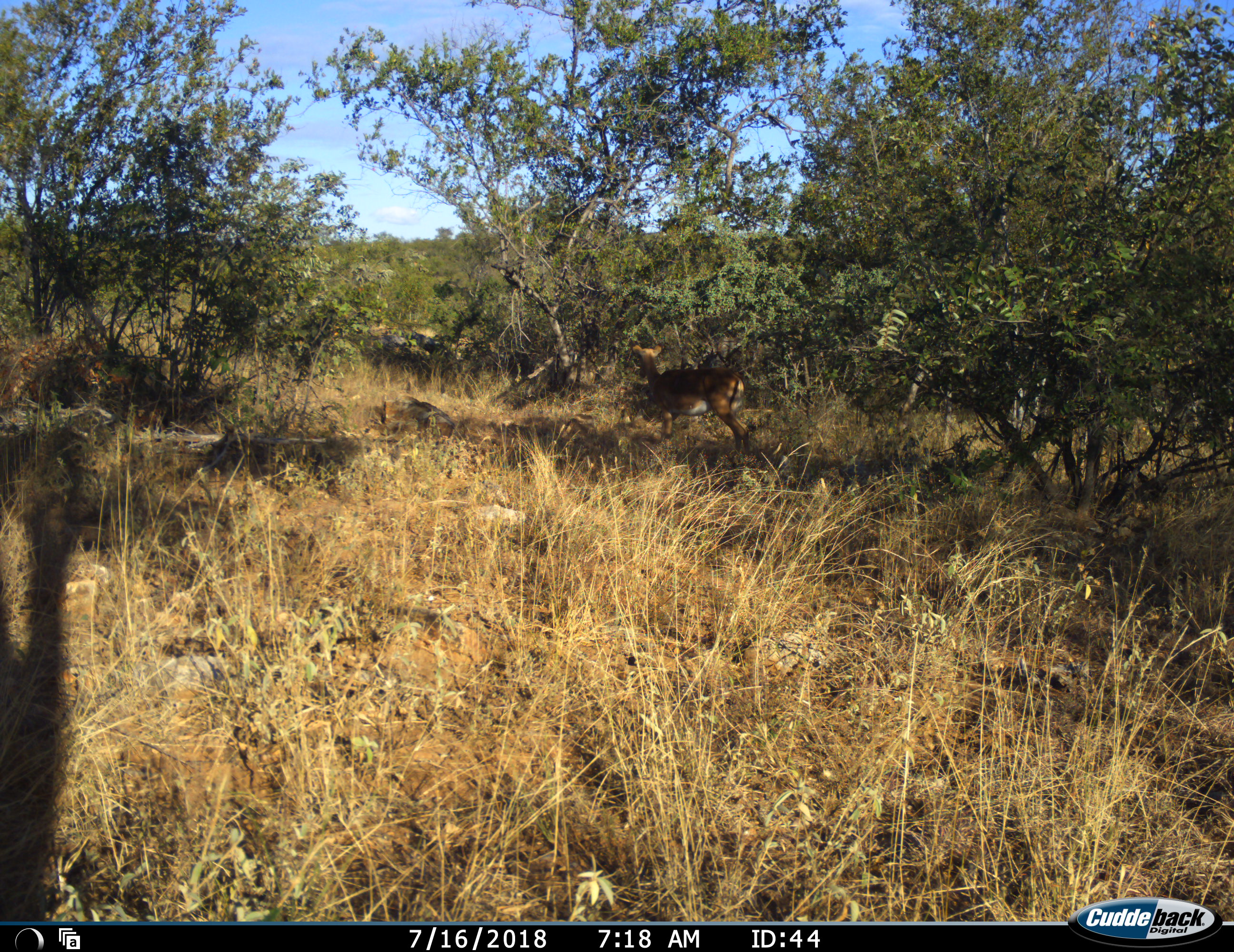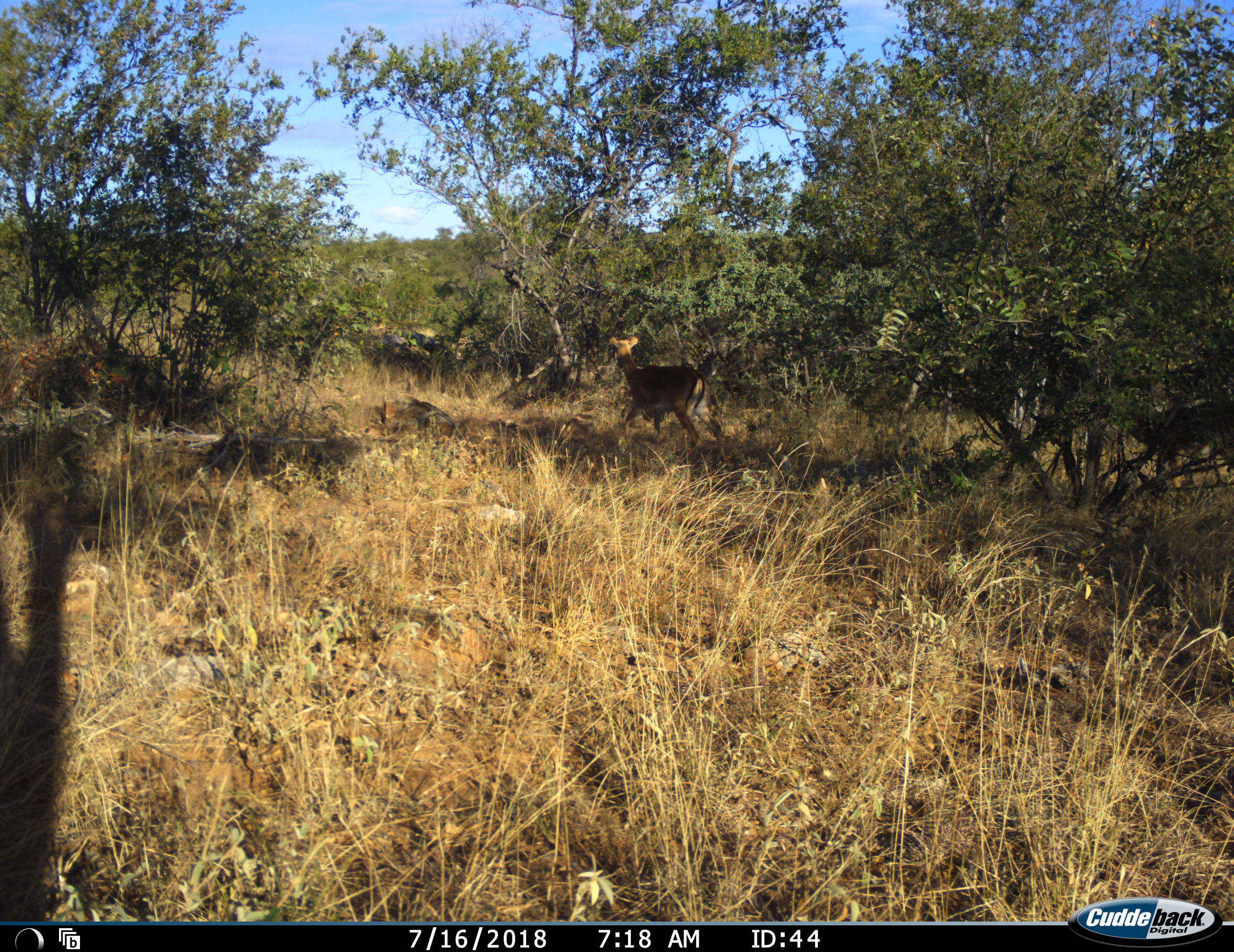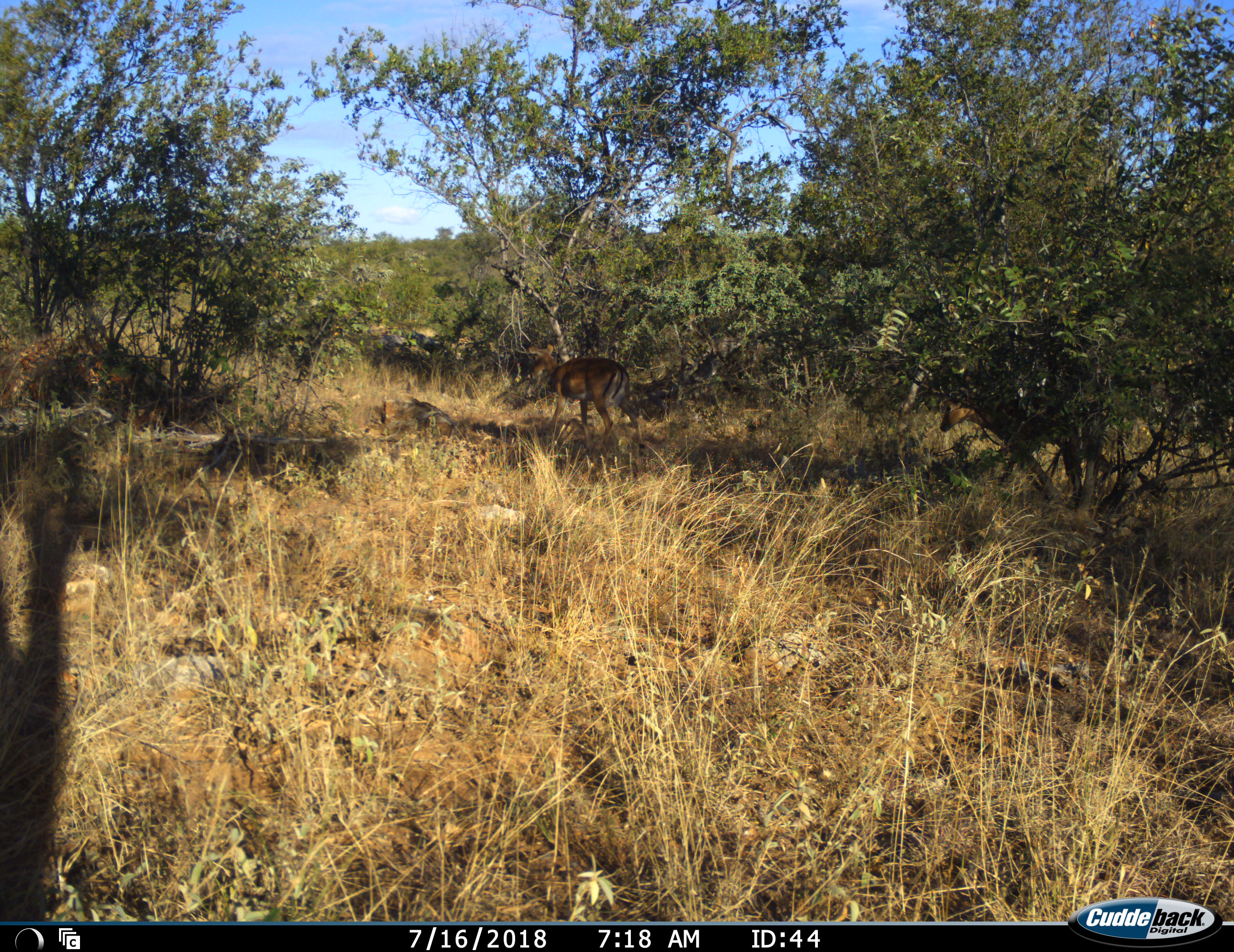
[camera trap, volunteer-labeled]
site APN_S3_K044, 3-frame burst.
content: unidentified animal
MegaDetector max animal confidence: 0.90